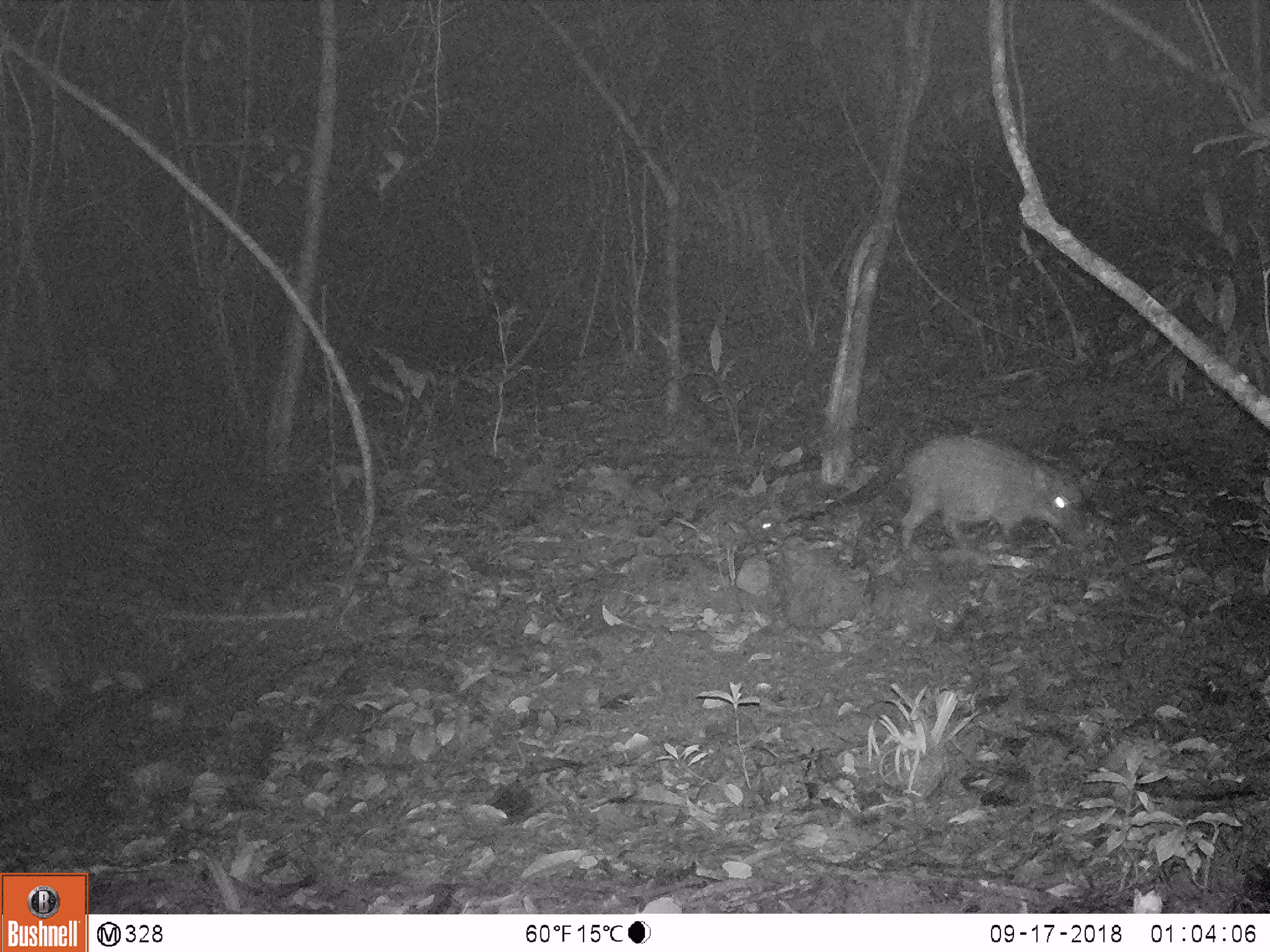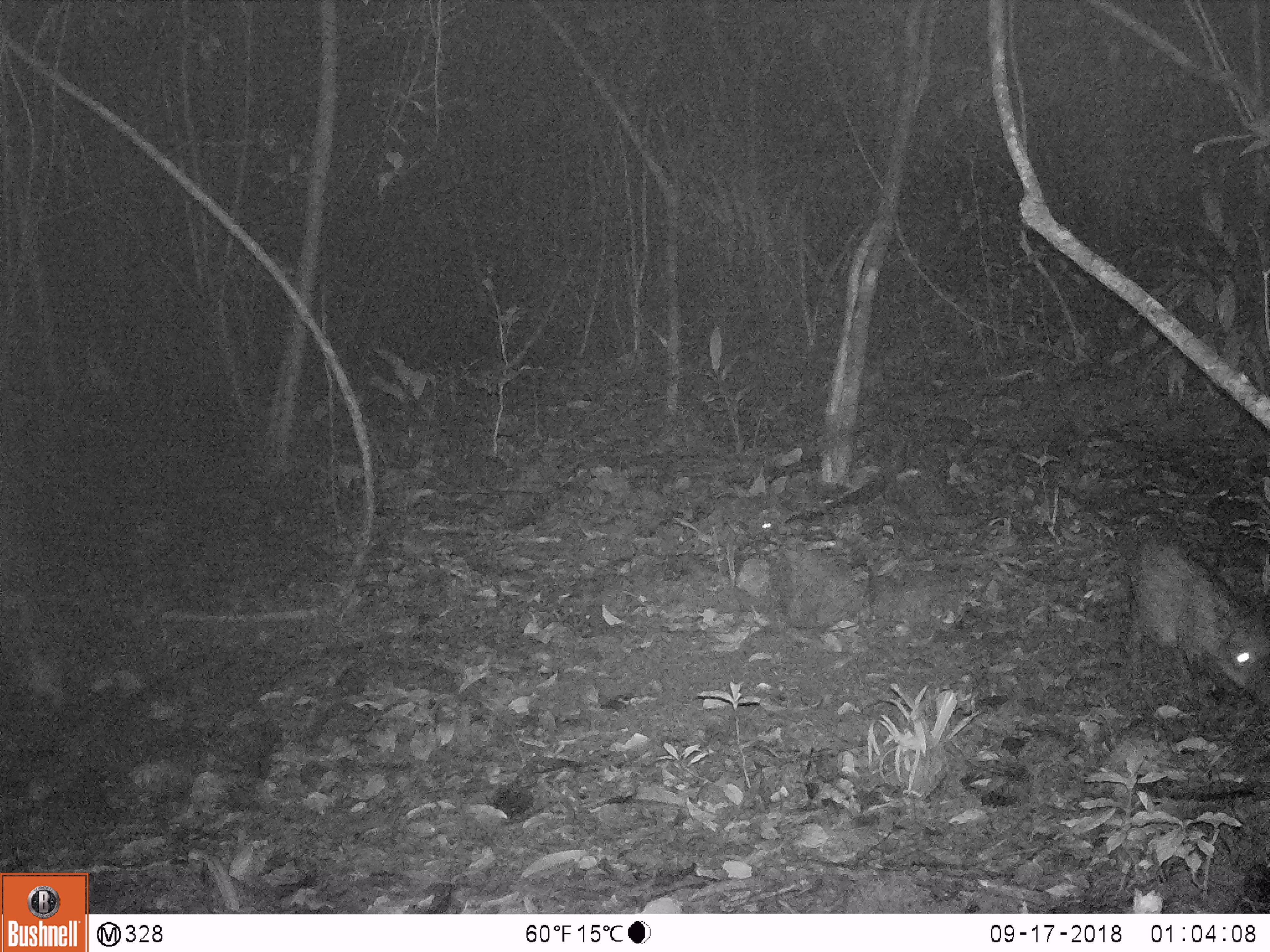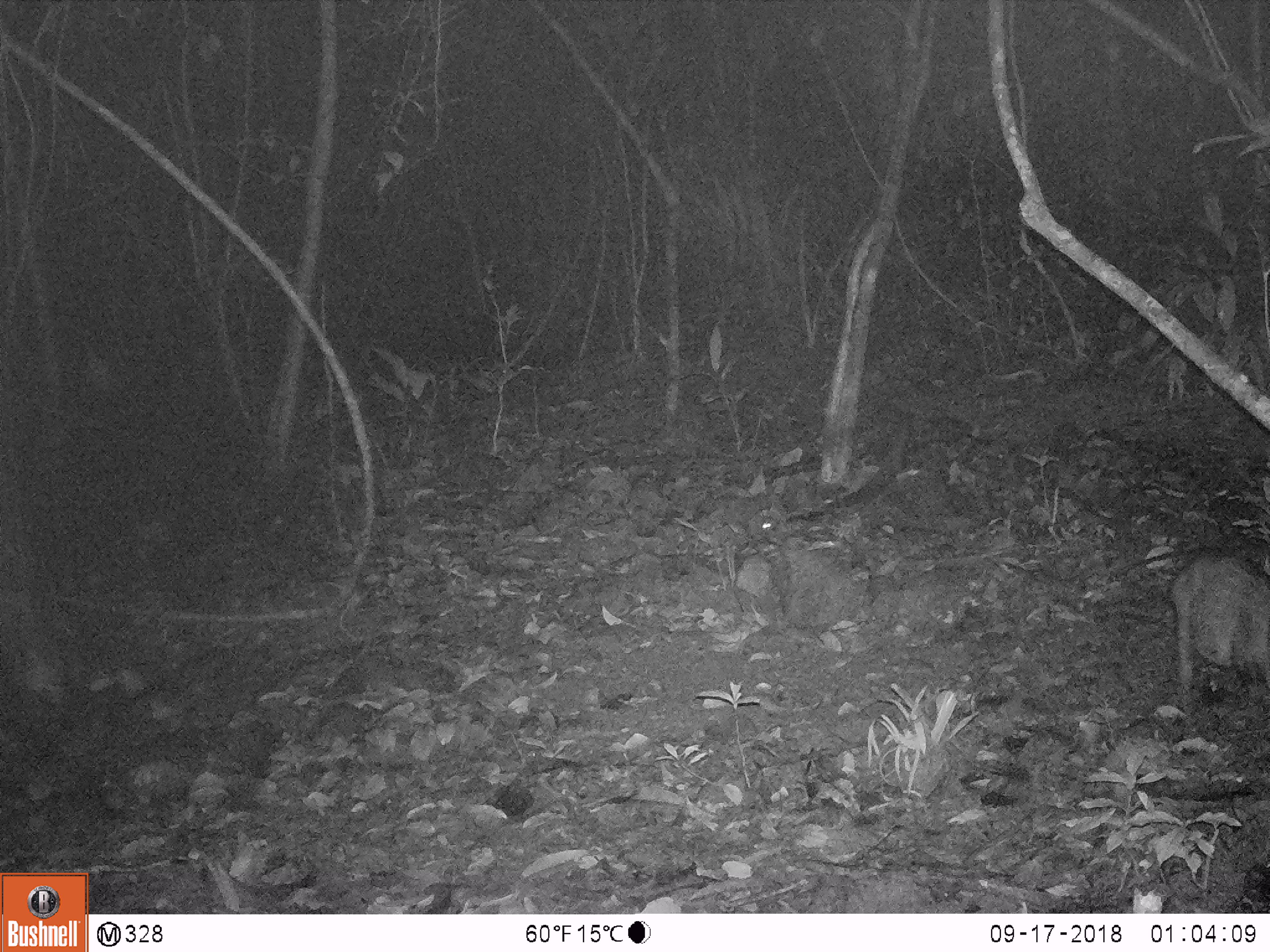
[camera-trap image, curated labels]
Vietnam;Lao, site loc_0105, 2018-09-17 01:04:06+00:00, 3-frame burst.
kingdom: Animalia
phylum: Chordata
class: Mammalia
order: Artiodactyla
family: Suidae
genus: Sus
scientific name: Sus scrofa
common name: eurasian wild pig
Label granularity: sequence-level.